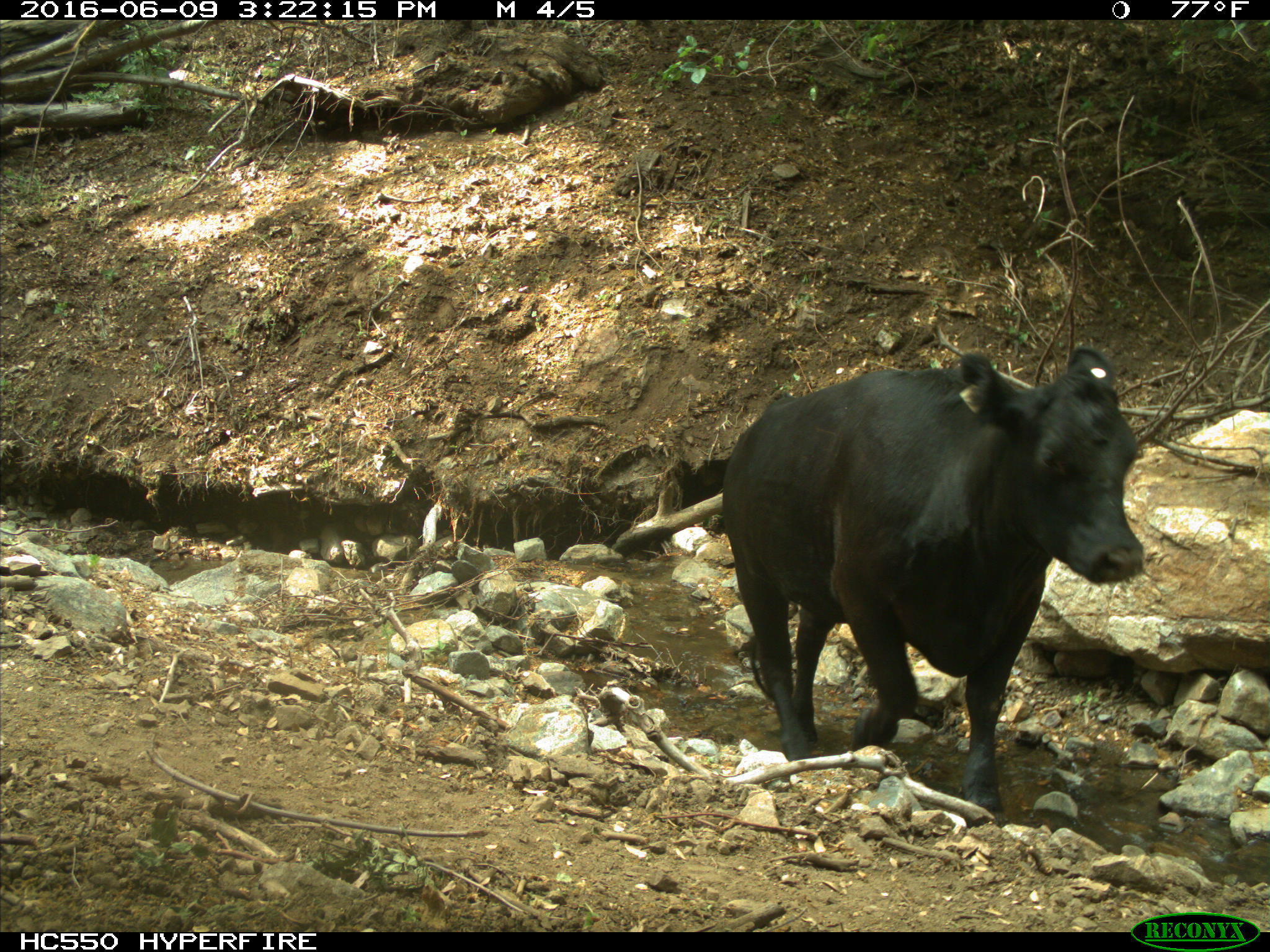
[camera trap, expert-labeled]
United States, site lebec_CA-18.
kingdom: Animalia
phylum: Chordata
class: Mammalia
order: Artiodactyla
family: Bovidae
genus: Bos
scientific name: Bos taurus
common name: domestic cow